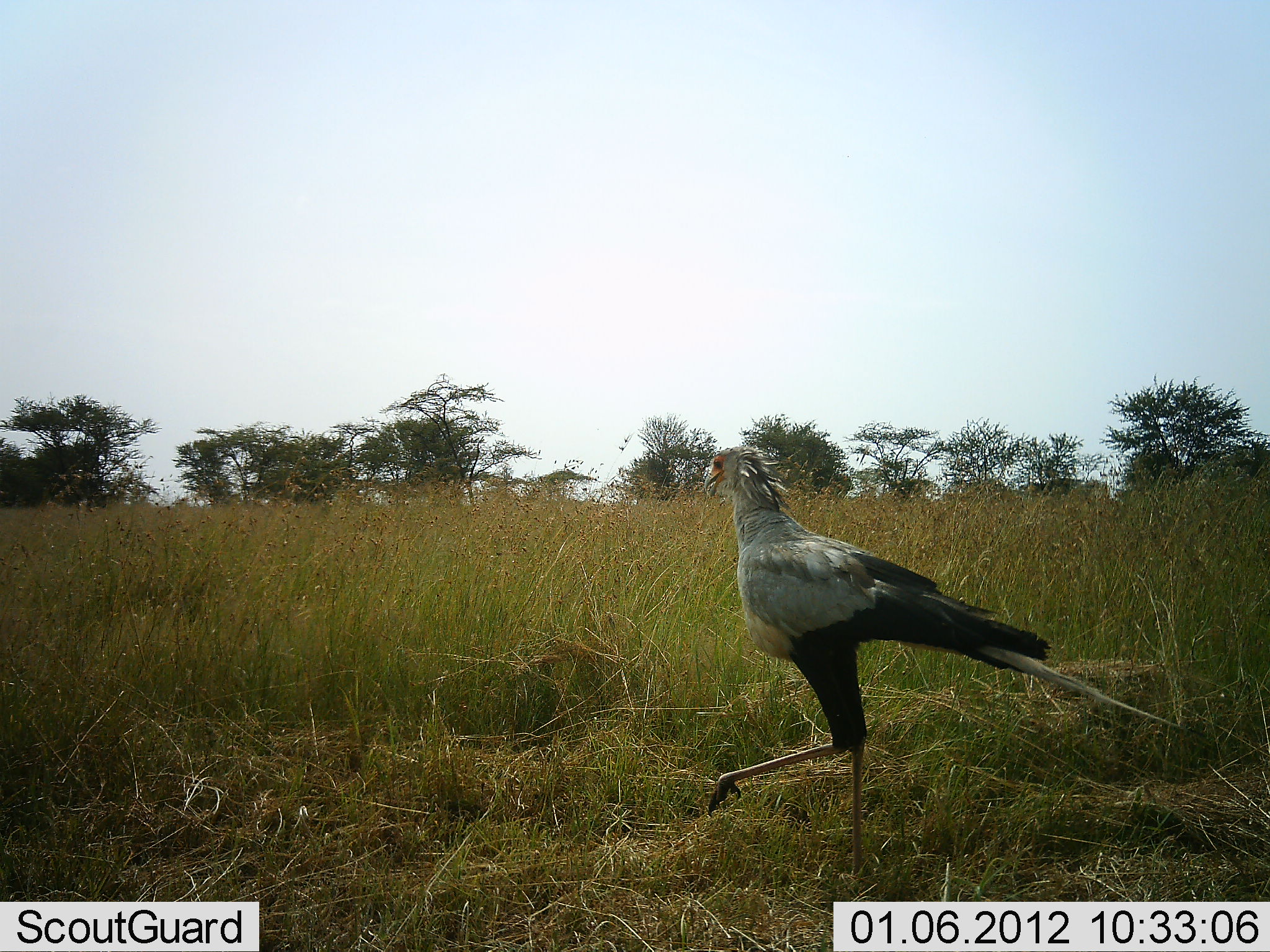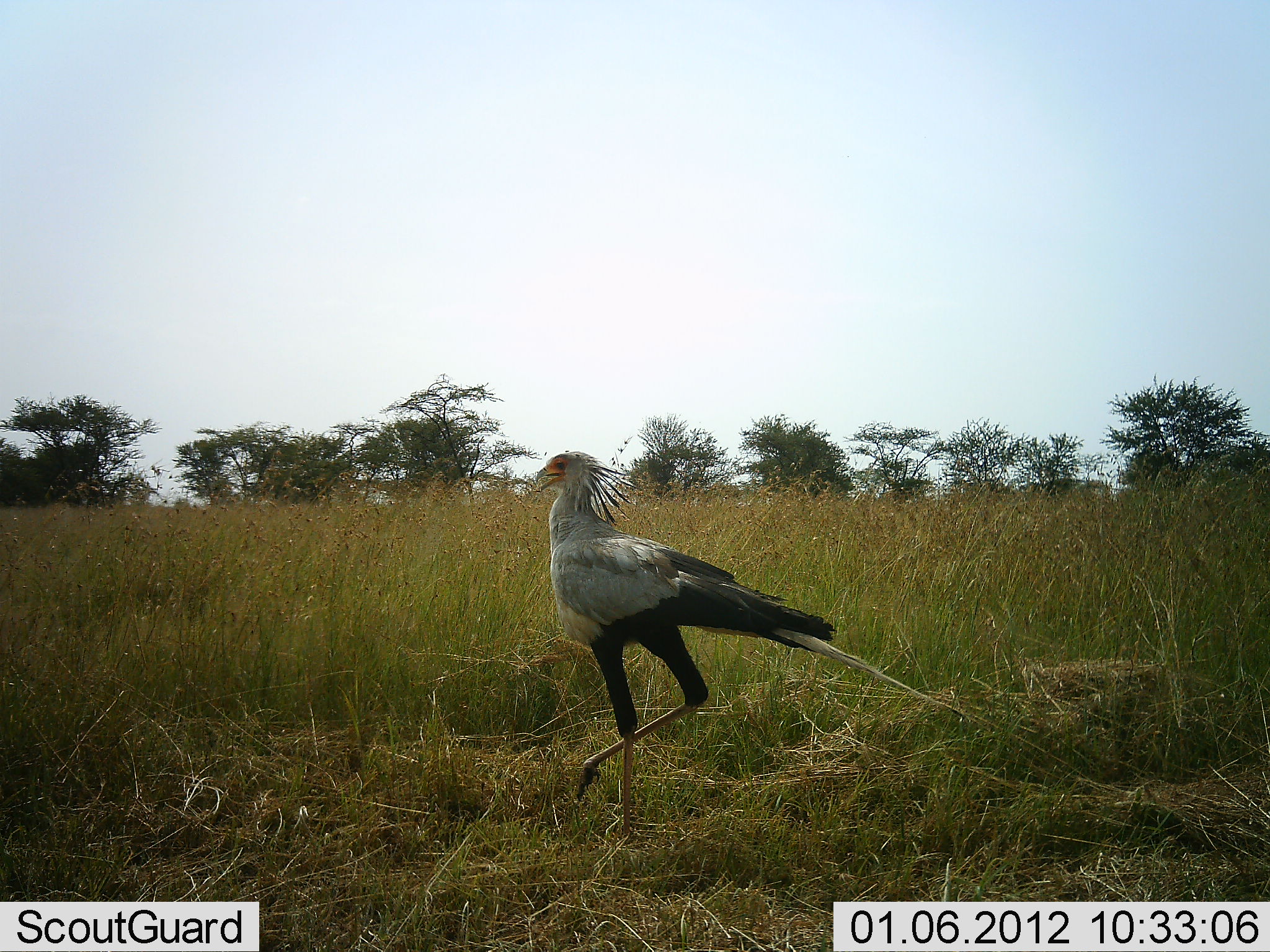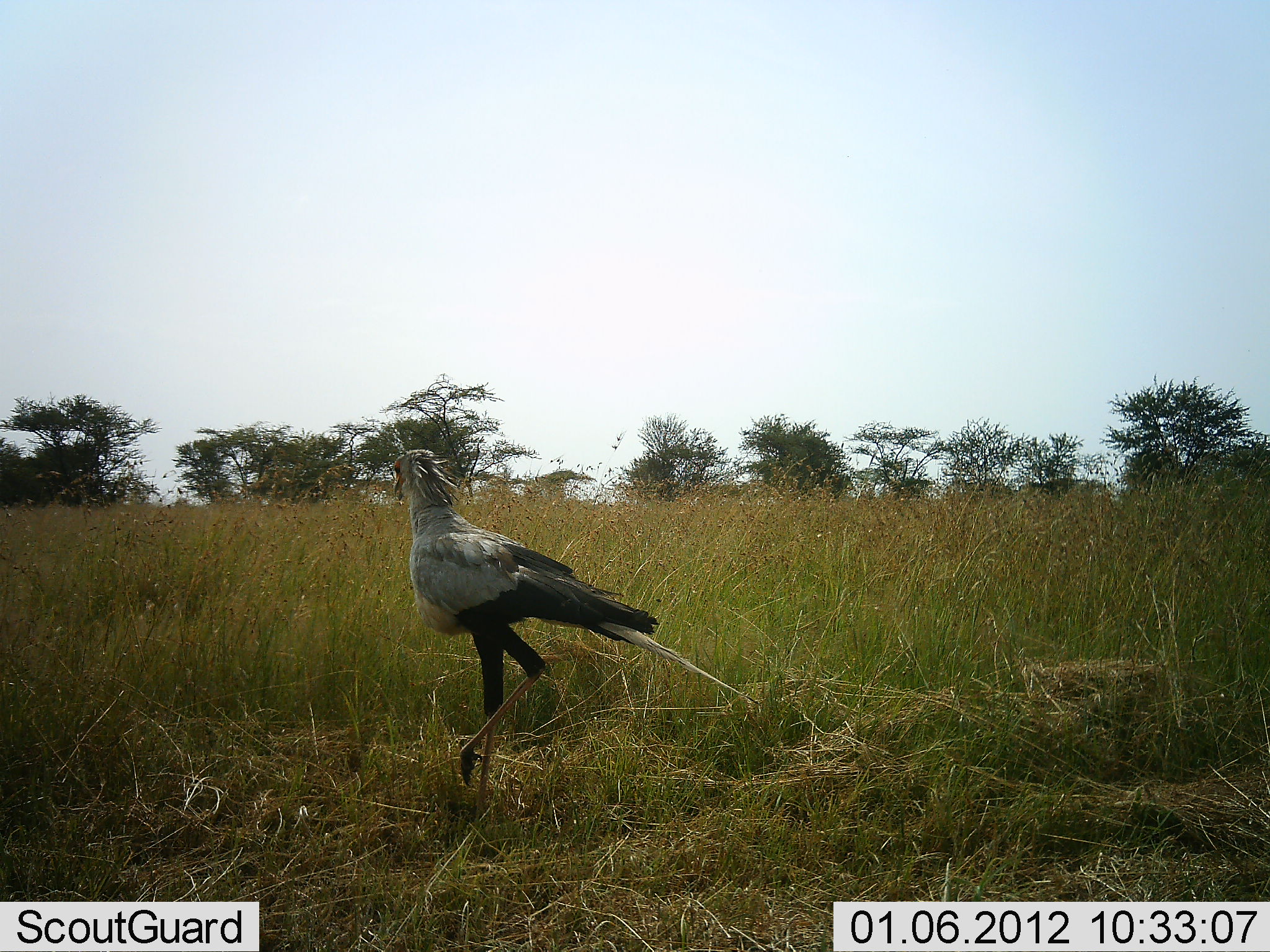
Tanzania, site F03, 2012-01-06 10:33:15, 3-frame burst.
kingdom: Animalia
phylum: Chordata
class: Aves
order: Accipitriformes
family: Sagittariidae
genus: Sagittarius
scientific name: Sagittarius serpentarius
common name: secretary bird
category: secretarybird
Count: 1.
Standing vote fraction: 0%.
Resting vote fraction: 0%.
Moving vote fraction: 100%.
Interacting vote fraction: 0%.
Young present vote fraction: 0%.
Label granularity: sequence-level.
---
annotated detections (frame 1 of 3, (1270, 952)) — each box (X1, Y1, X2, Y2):
animal: (703, 441, 1190, 891)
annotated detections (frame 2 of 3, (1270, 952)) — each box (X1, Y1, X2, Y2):
animal: (535, 450, 993, 838)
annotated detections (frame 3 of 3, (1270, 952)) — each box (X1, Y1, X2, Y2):
animal: (389, 450, 764, 842)